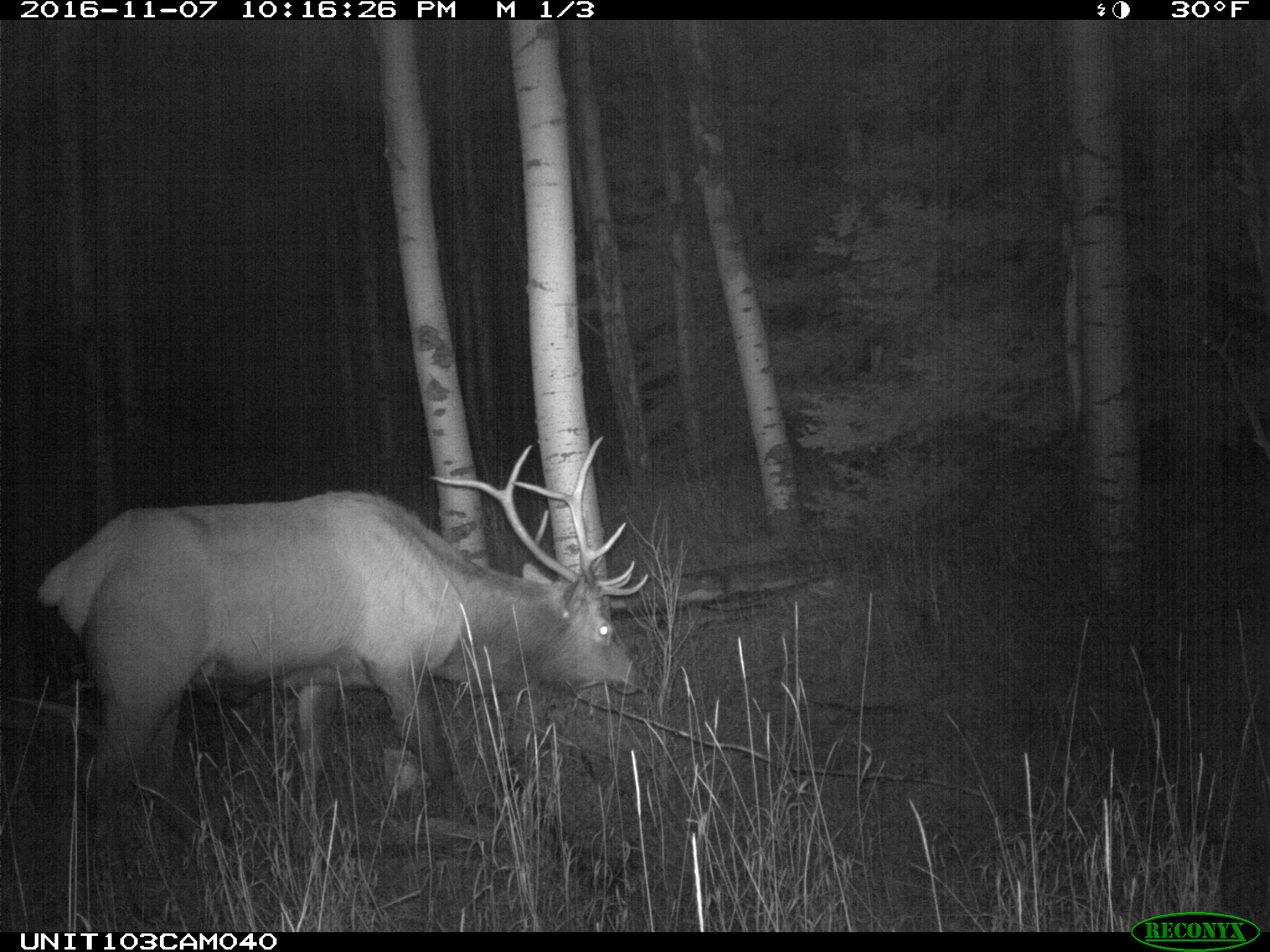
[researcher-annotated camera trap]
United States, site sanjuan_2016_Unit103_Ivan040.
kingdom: Animalia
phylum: Chordata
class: Mammalia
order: Artiodactyla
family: Cervidae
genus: Cervus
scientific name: Cervus elaphus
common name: red deer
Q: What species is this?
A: Cervus elaphus (red deer).